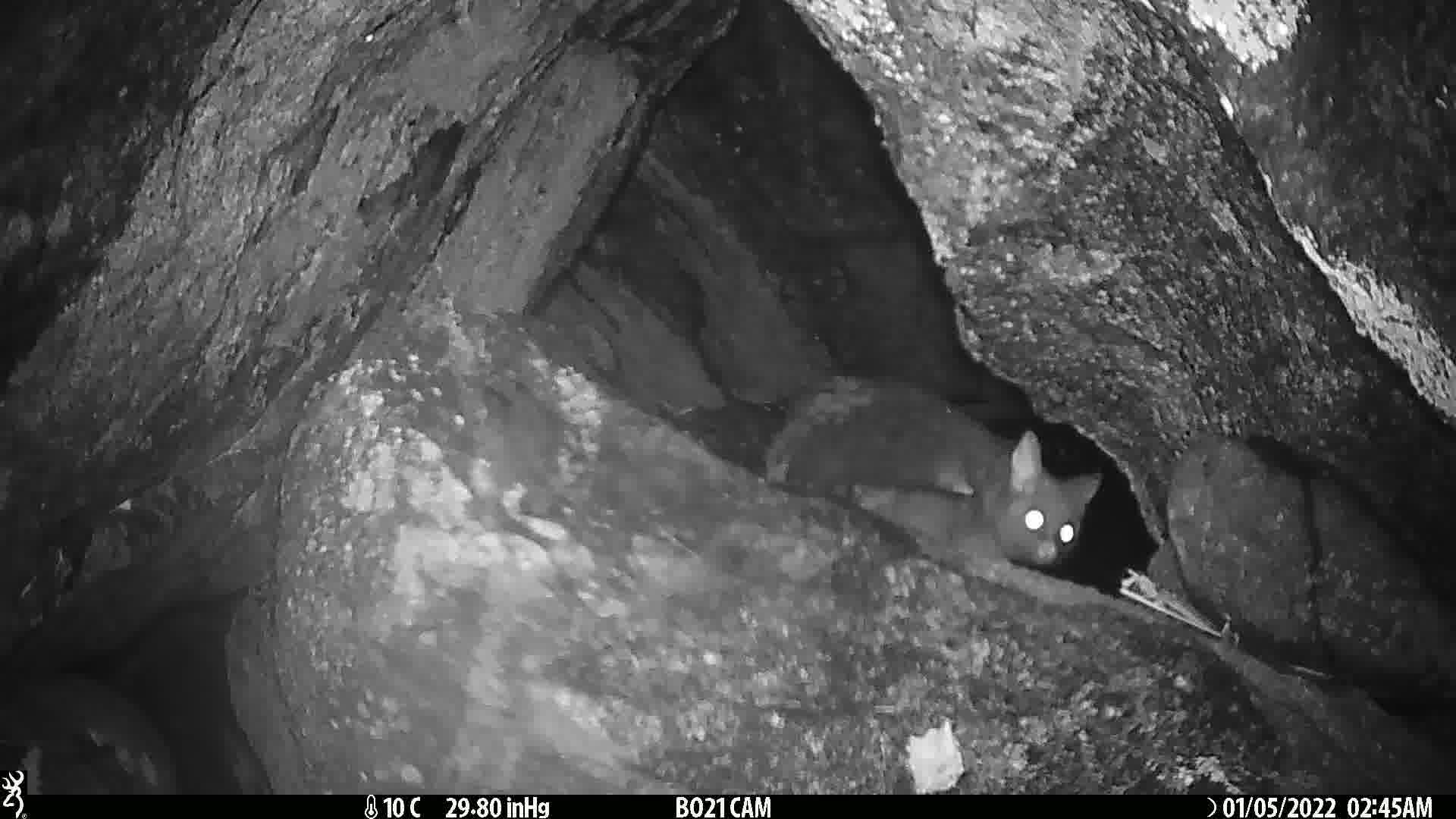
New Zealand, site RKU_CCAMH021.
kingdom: Animalia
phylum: Chordata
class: Mammalia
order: Diprotodontia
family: Phalangeridae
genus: Trichosurus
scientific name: Trichosurus vulpecula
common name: common brushtail possum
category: possum